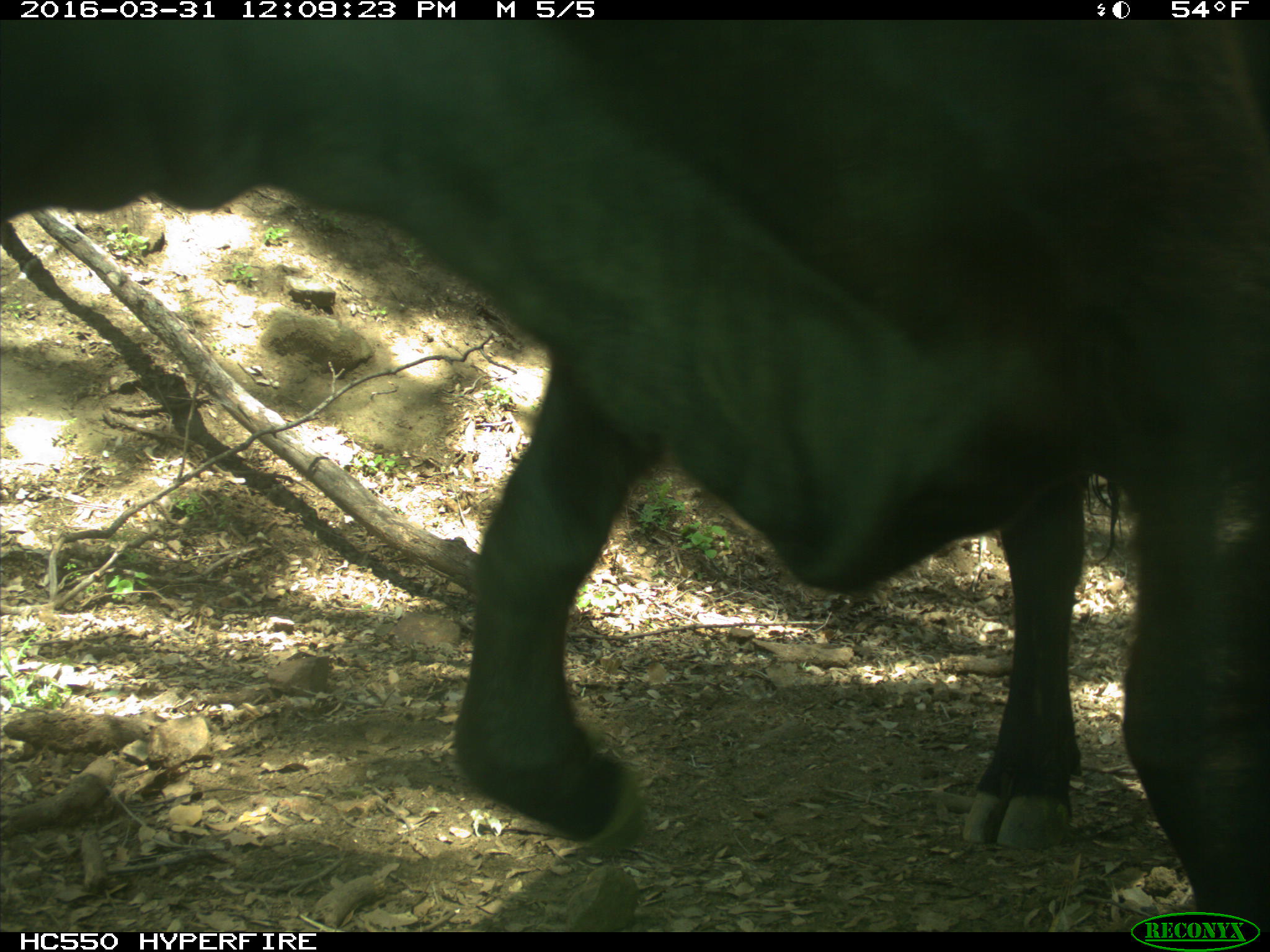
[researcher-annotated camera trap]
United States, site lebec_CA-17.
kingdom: Animalia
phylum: Chordata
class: Mammalia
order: Artiodactyla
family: Bovidae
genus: Bos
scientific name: Bos taurus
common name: domestic cow